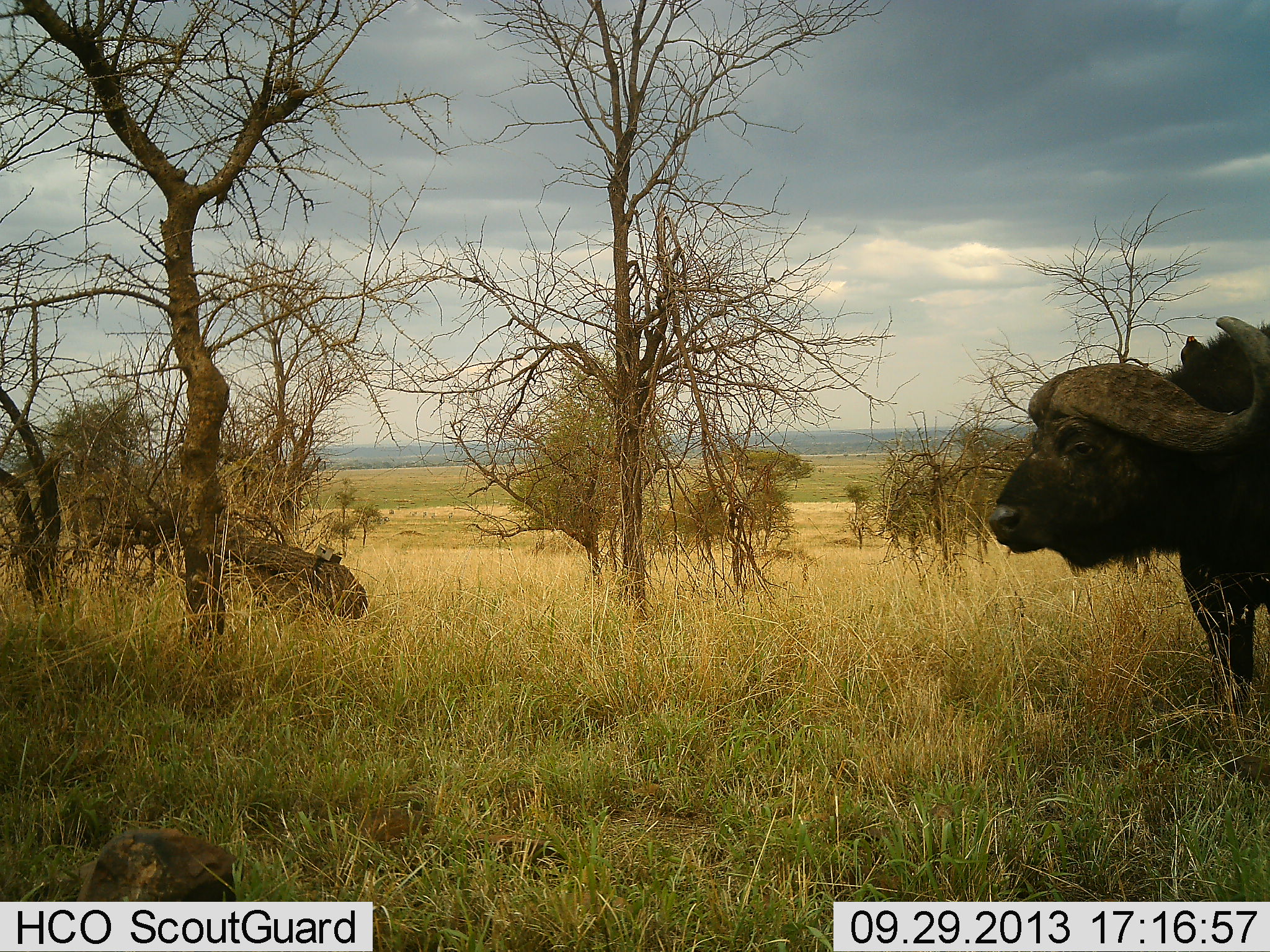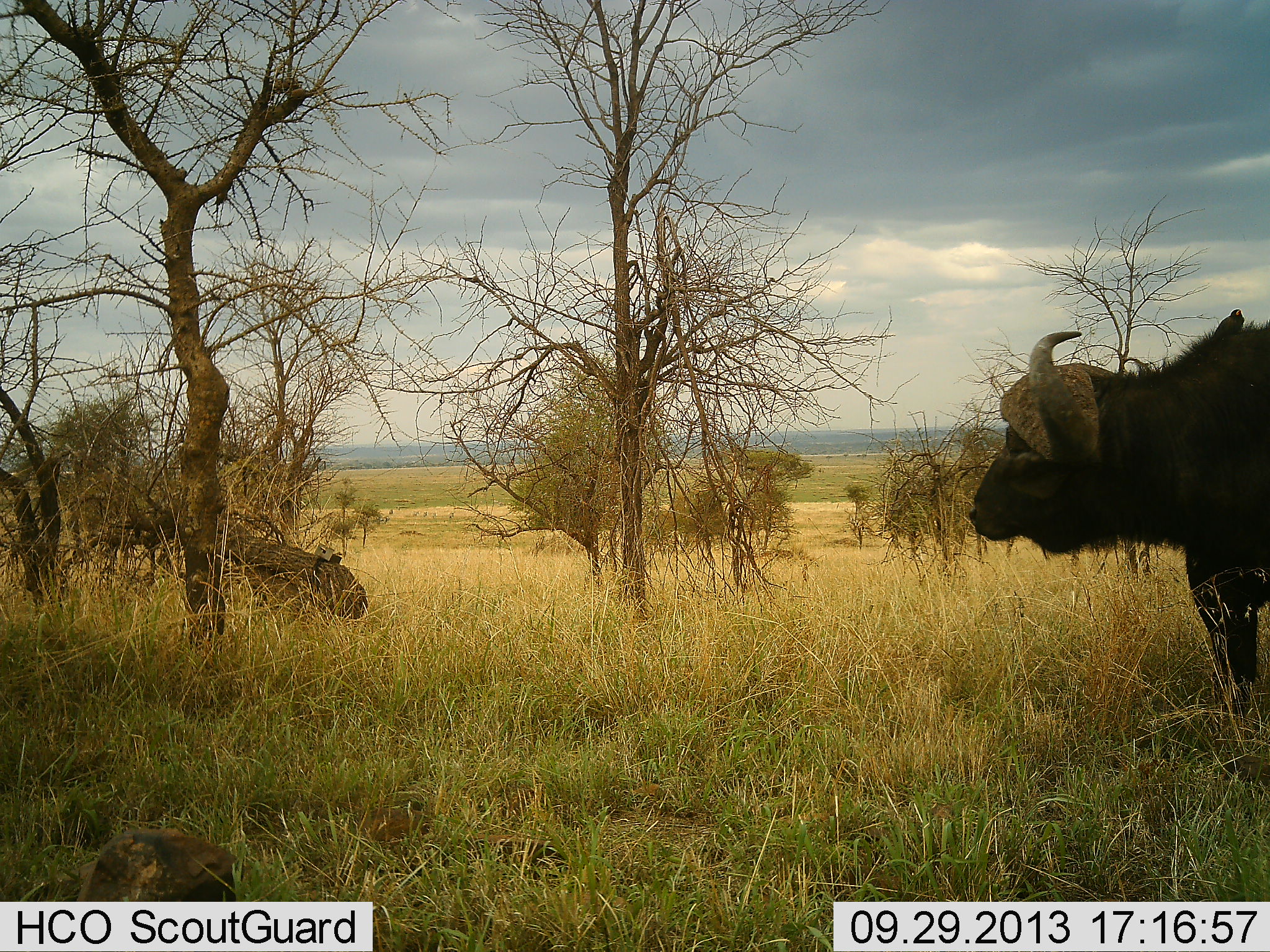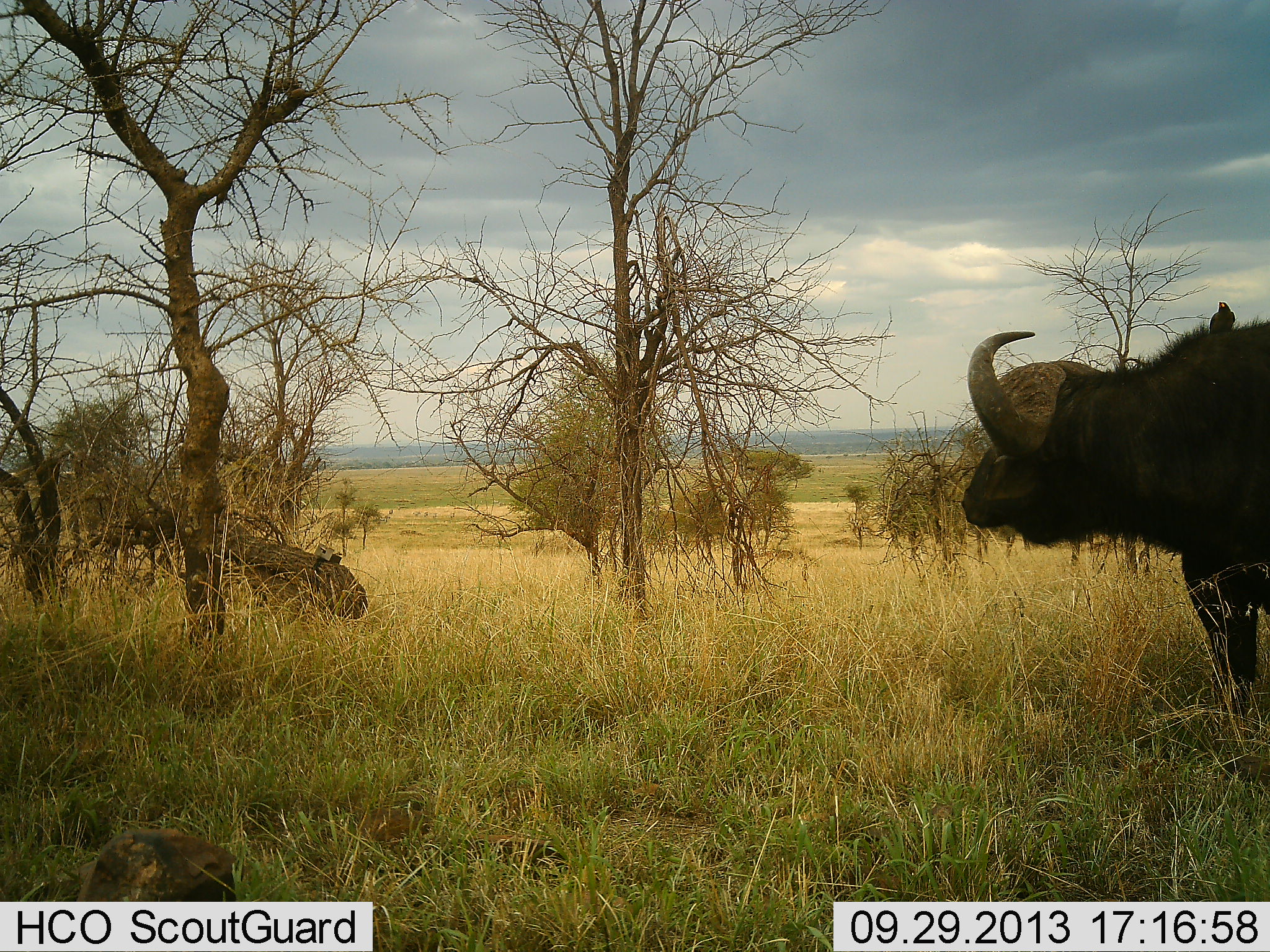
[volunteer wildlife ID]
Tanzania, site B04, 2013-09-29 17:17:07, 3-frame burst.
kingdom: Animalia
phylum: Chordata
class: Mammalia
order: Artiodactyla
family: Bovidae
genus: Syncerus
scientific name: Syncerus caffer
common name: cape buffalo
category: buffalo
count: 1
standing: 100%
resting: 0%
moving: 0%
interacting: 0%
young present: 0%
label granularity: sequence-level